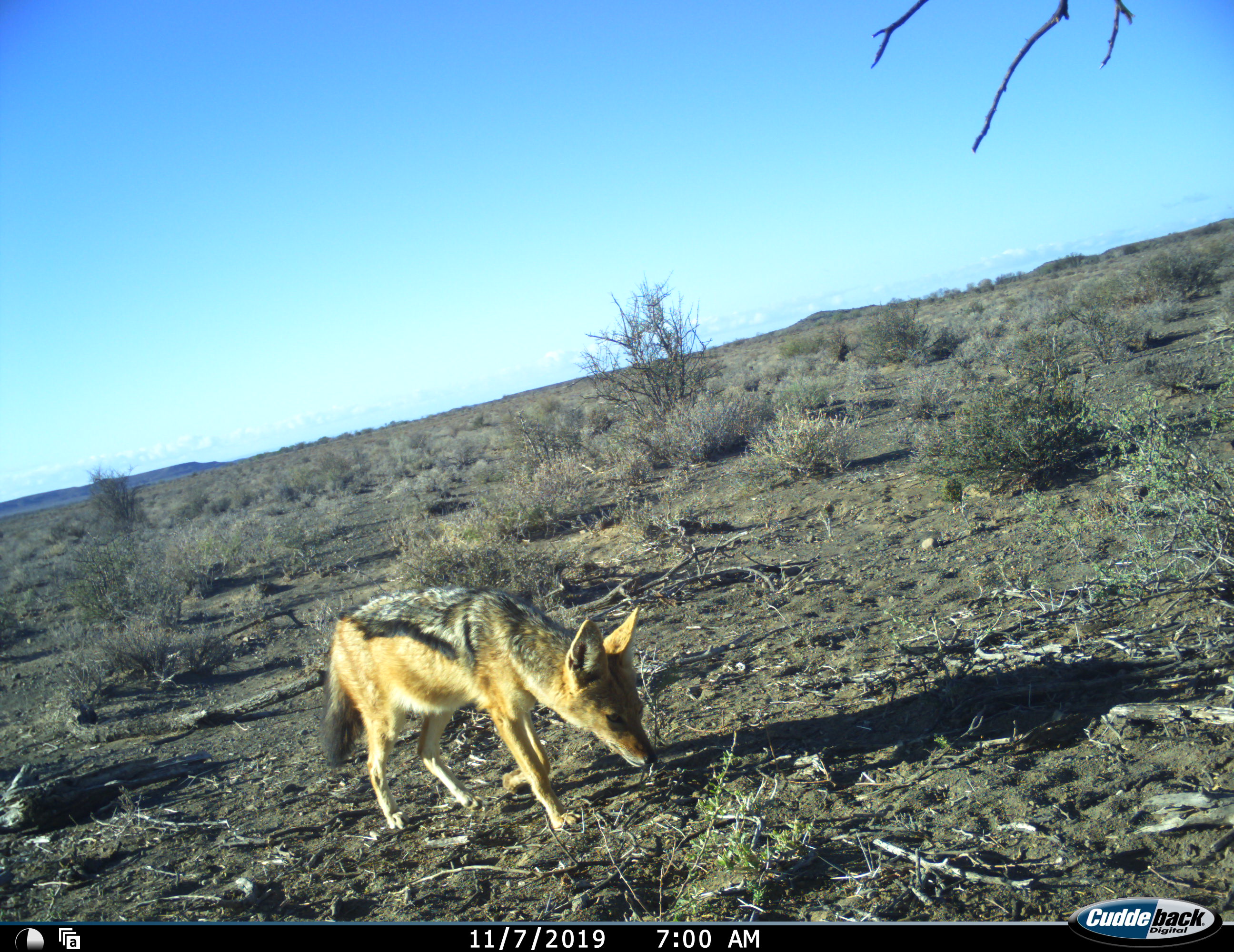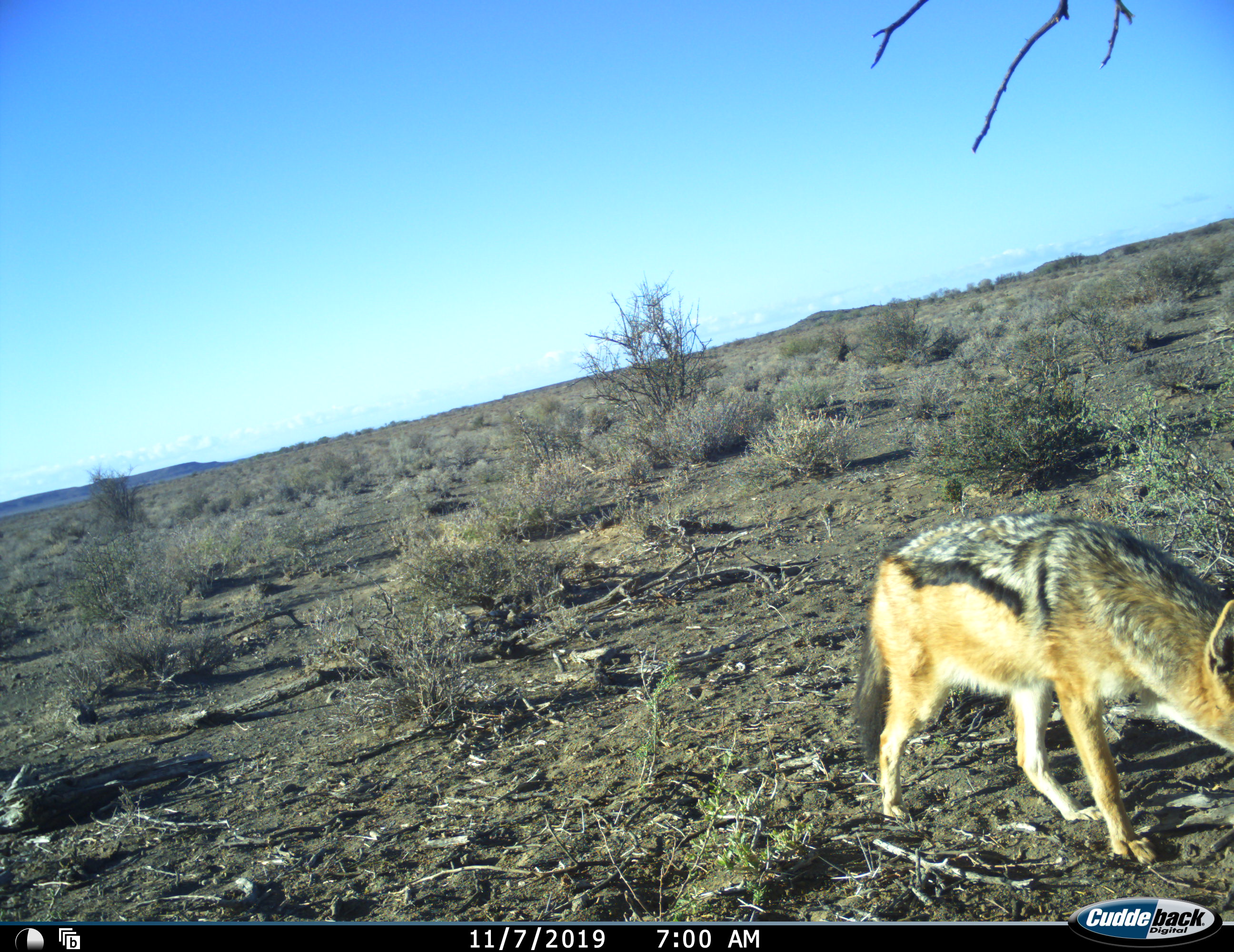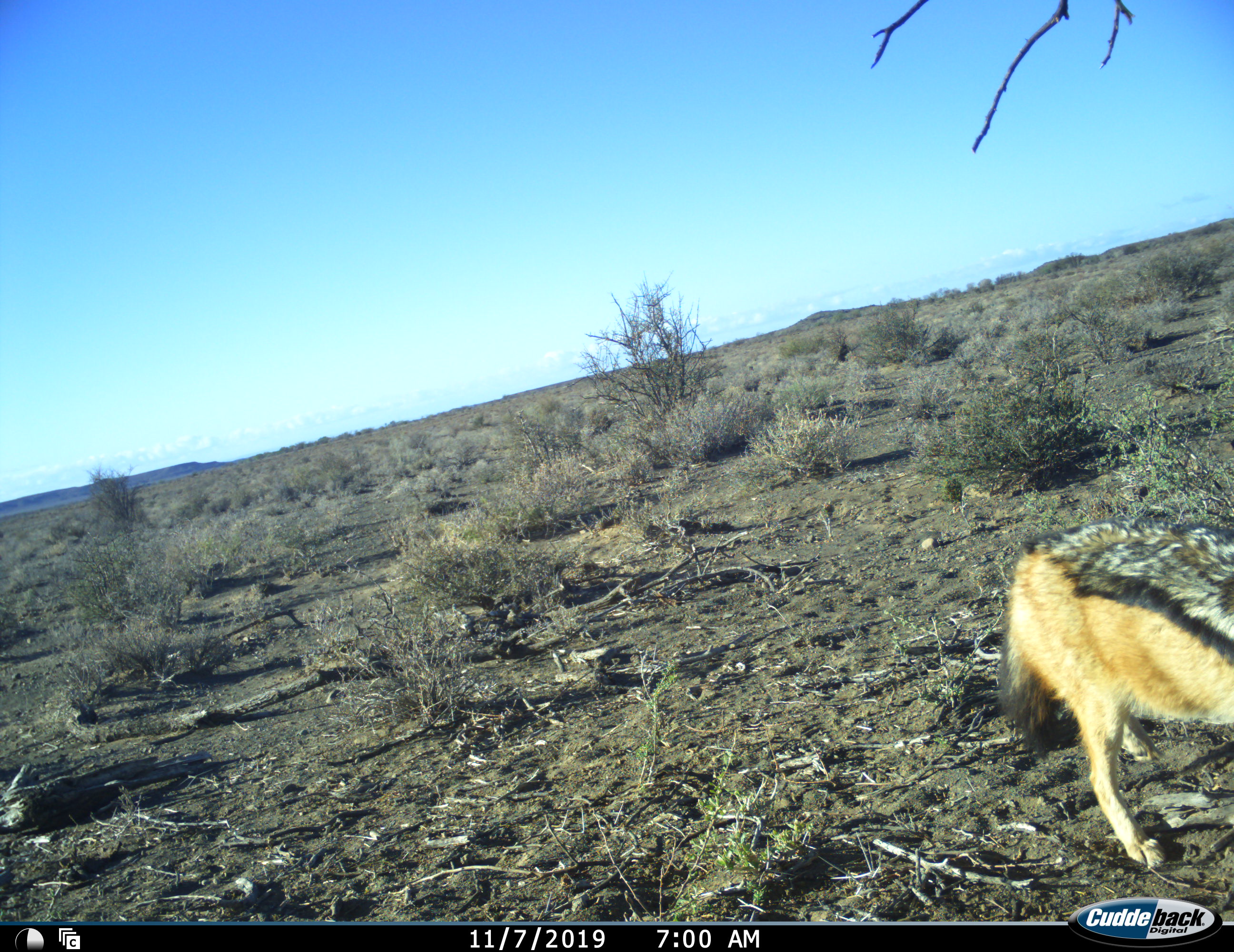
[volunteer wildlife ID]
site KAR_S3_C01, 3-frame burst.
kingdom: Animalia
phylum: Chordata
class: Mammalia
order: Carnivora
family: Canidae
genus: Lupulella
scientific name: Lupulella mesomelas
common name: black-backed jackal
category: jackalblackbacked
Jackalblackbacked (black-backed jackal) (Lupulella mesomelas), count 1. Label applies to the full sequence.